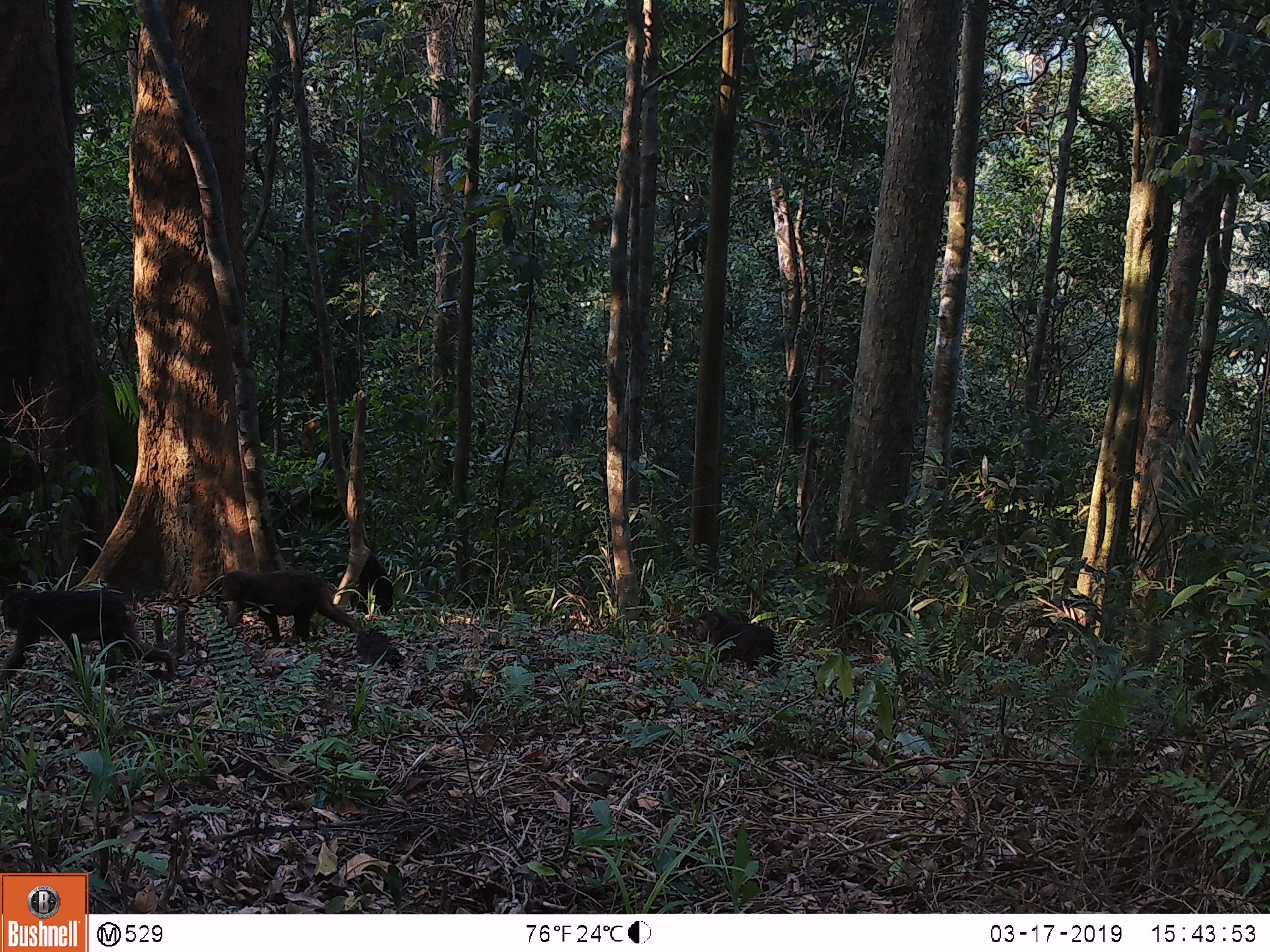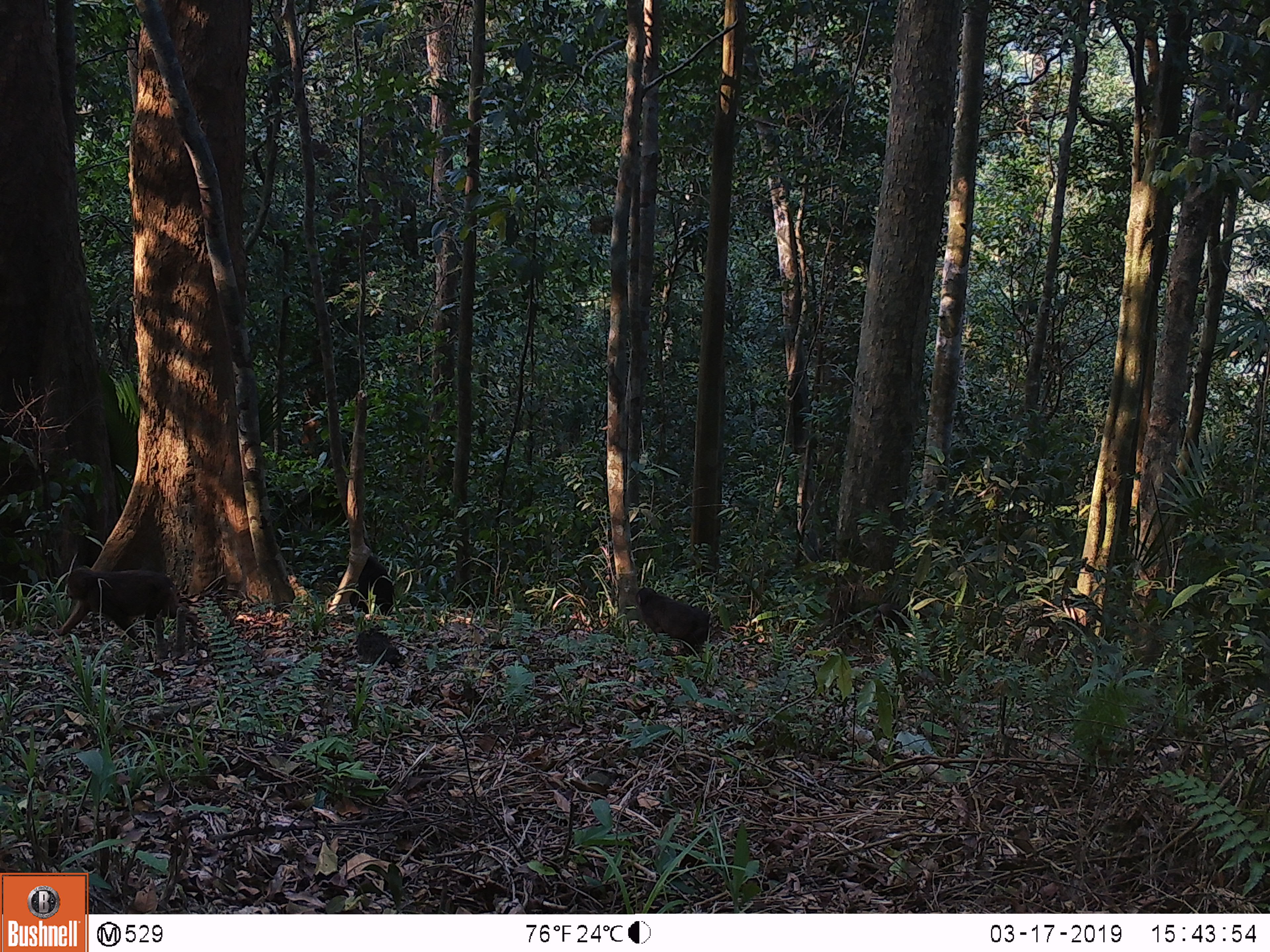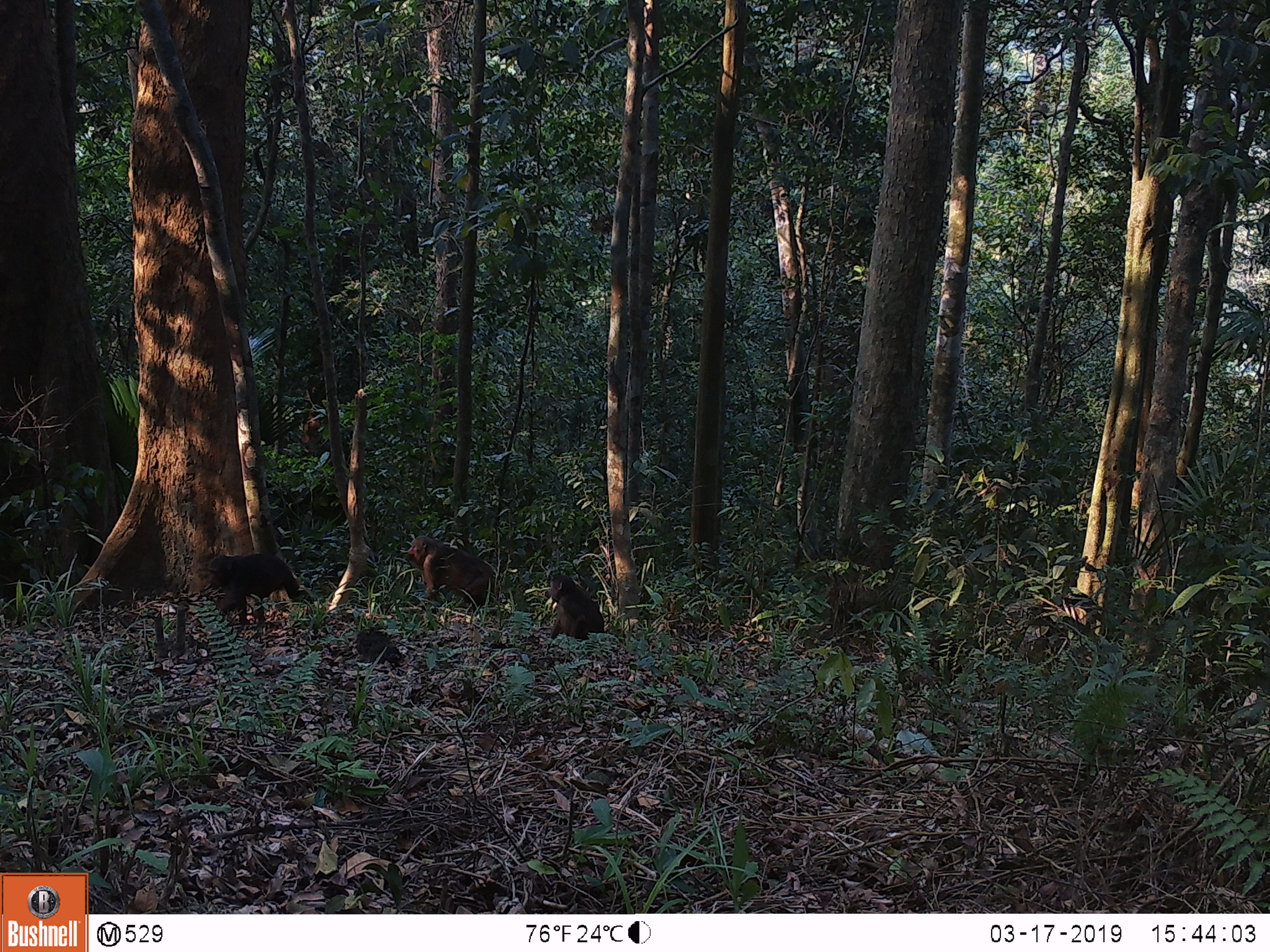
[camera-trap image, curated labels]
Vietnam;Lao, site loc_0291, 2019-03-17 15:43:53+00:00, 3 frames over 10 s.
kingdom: Animalia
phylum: Chordata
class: Mammalia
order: Primates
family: Cercopithecidae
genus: Macaca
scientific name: Macaca arctoides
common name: stump-tailed macaque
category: stump tailed macaque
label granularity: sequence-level